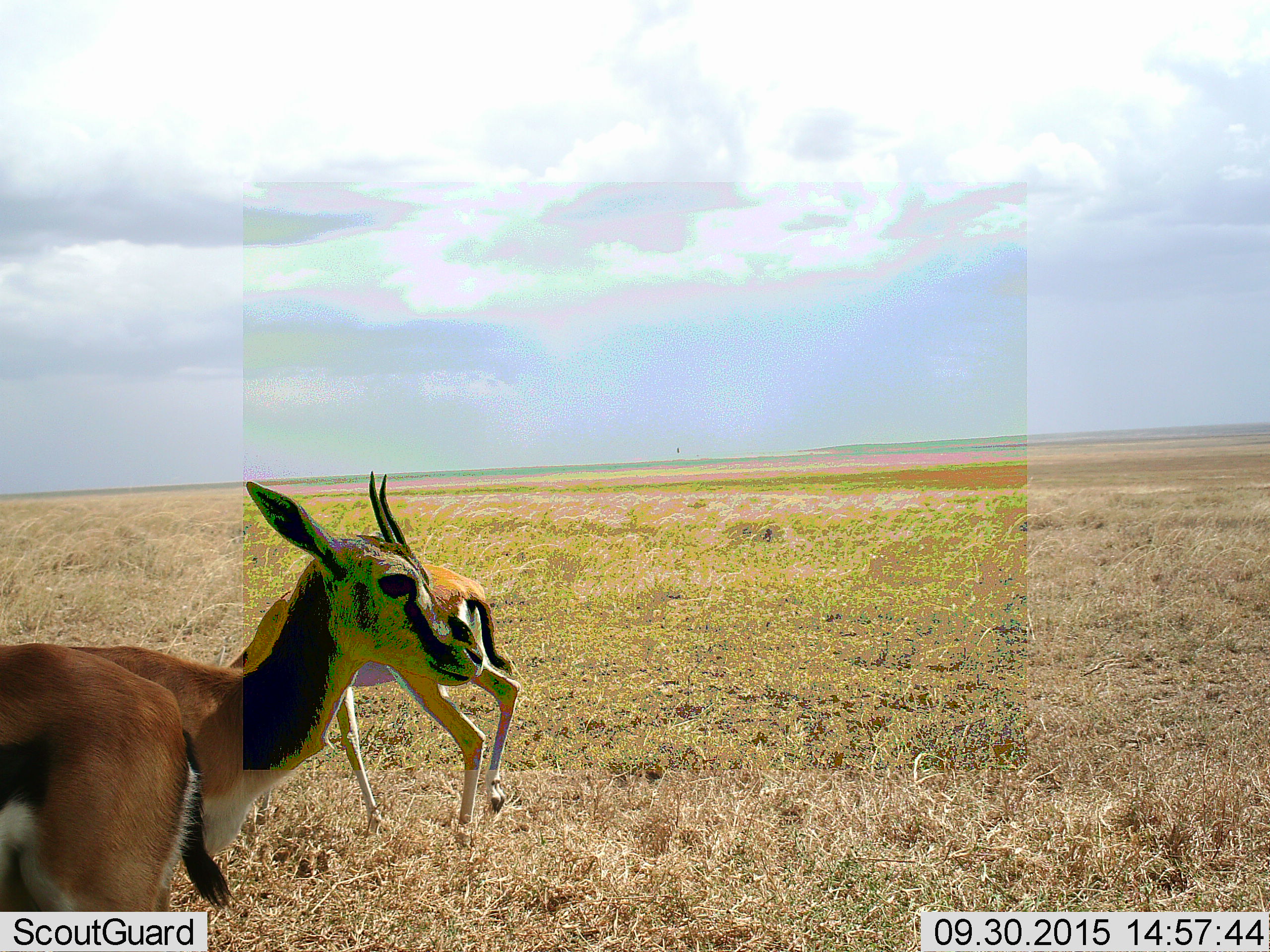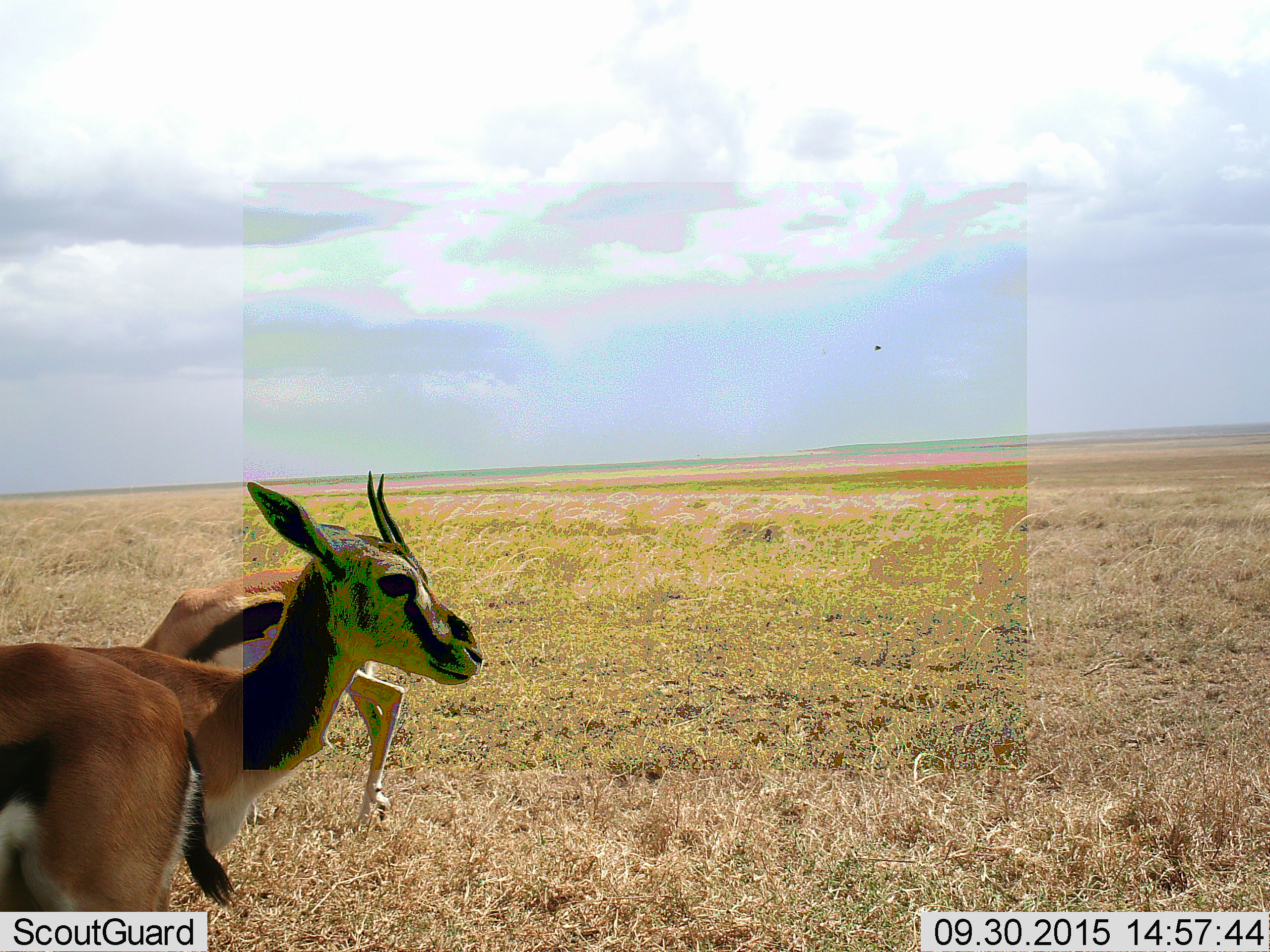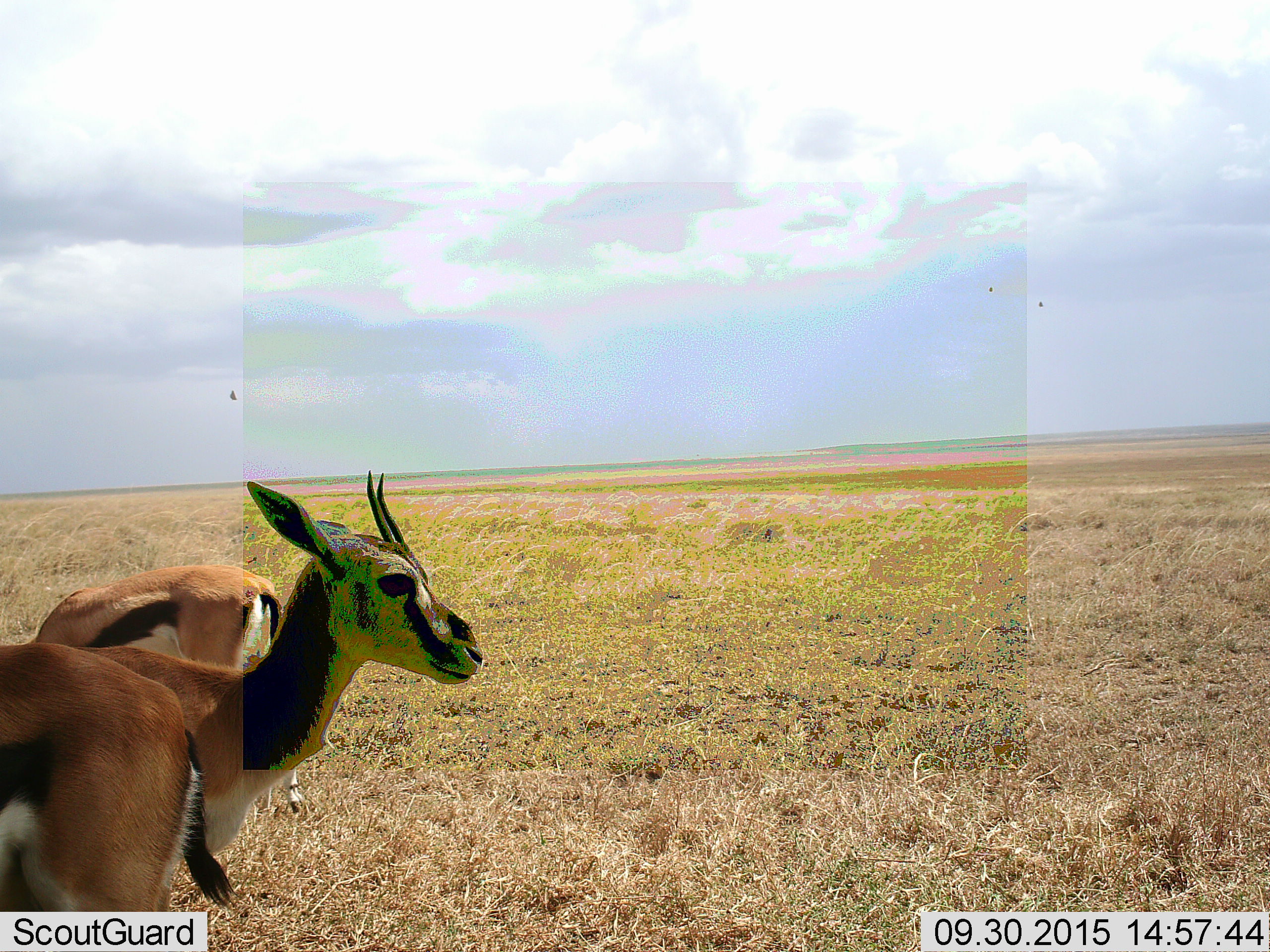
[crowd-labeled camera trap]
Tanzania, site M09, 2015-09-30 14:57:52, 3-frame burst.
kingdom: Animalia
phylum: Chordata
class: Mammalia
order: Artiodactyla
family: Bovidae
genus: Eudorcas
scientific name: Eudorcas thomsonii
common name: thomson's gazelle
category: gazellethomsons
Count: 2.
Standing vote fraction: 90%.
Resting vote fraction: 0%.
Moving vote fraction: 50%.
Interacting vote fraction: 0%.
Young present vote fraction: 10%.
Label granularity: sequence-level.